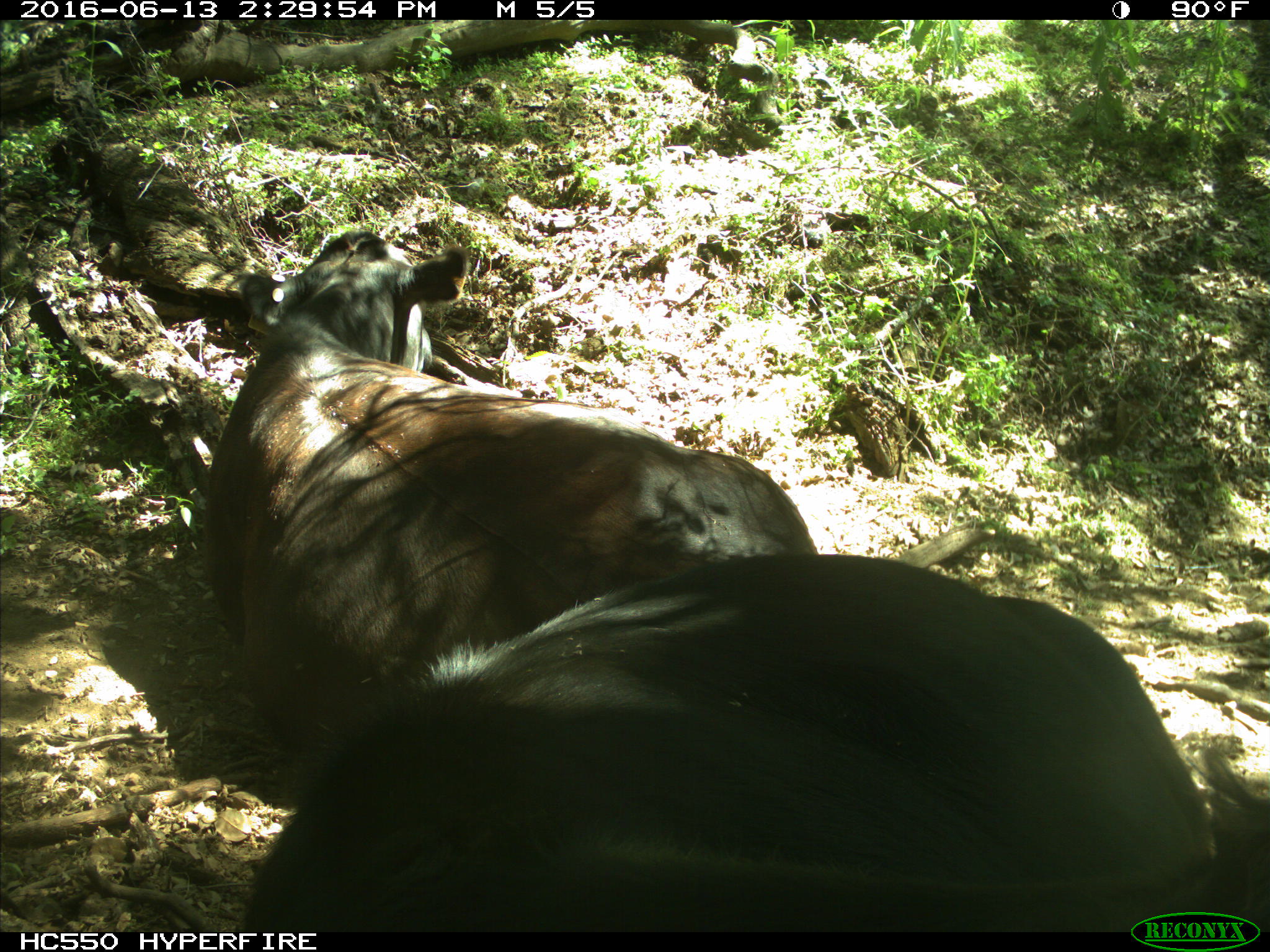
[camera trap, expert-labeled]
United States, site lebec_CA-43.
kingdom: Animalia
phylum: Chordata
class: Mammalia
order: Artiodactyla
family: Bovidae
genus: Bos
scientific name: Bos taurus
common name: domestic cow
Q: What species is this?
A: Bos taurus (domestic cow).